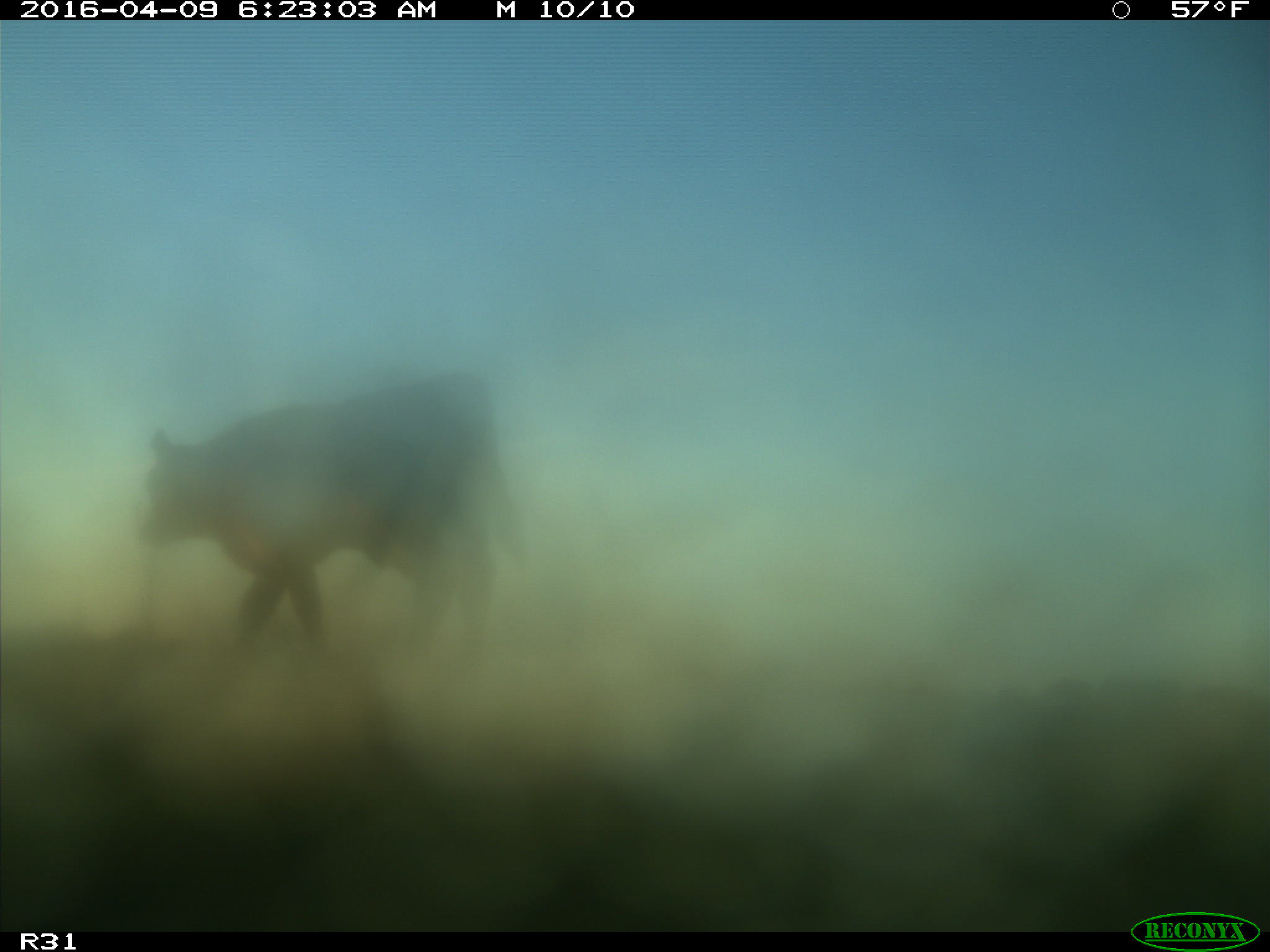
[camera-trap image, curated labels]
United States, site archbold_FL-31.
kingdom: Animalia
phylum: Chordata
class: Mammalia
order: Artiodactyla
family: Bovidae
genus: Bos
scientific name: Bos taurus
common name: domestic cow